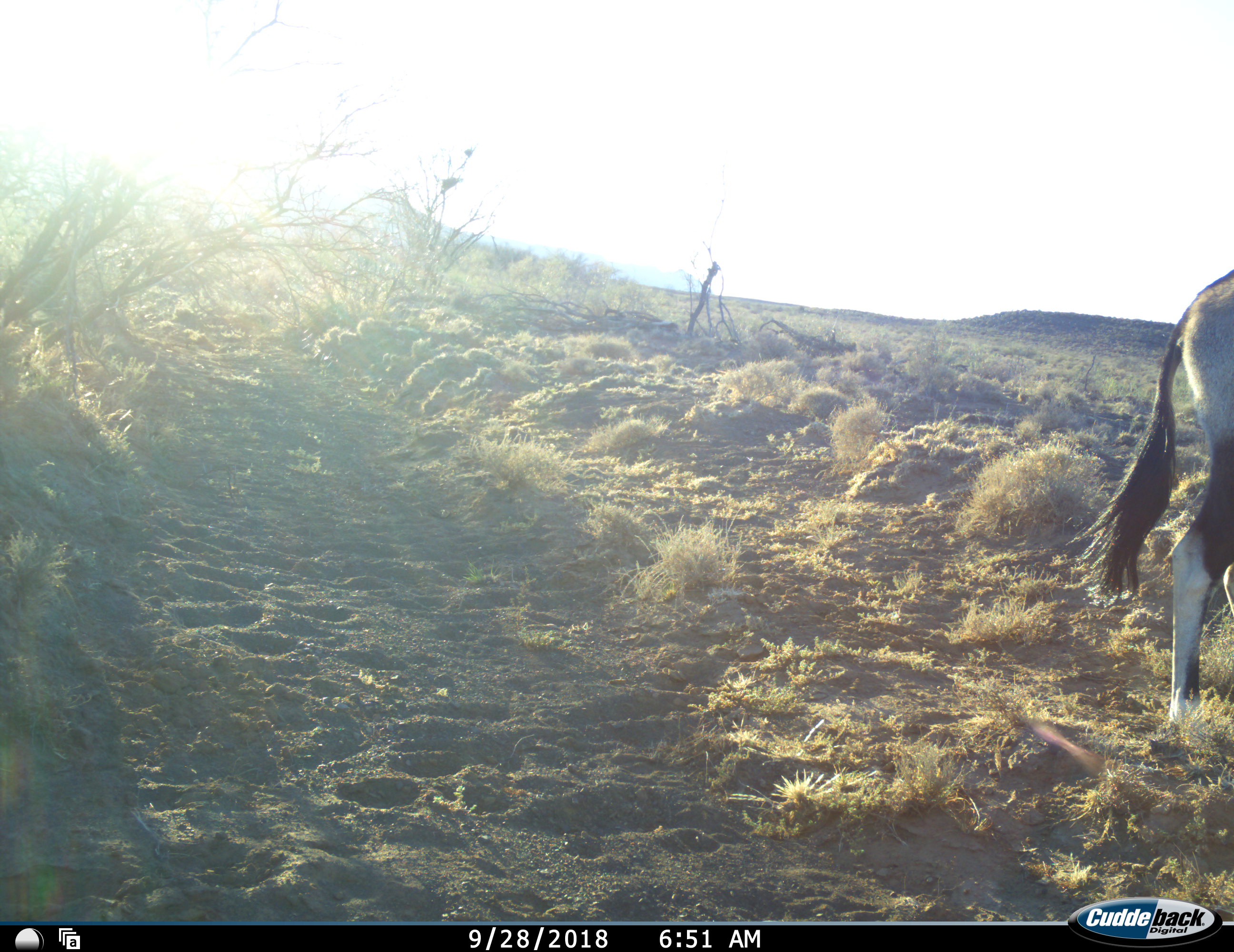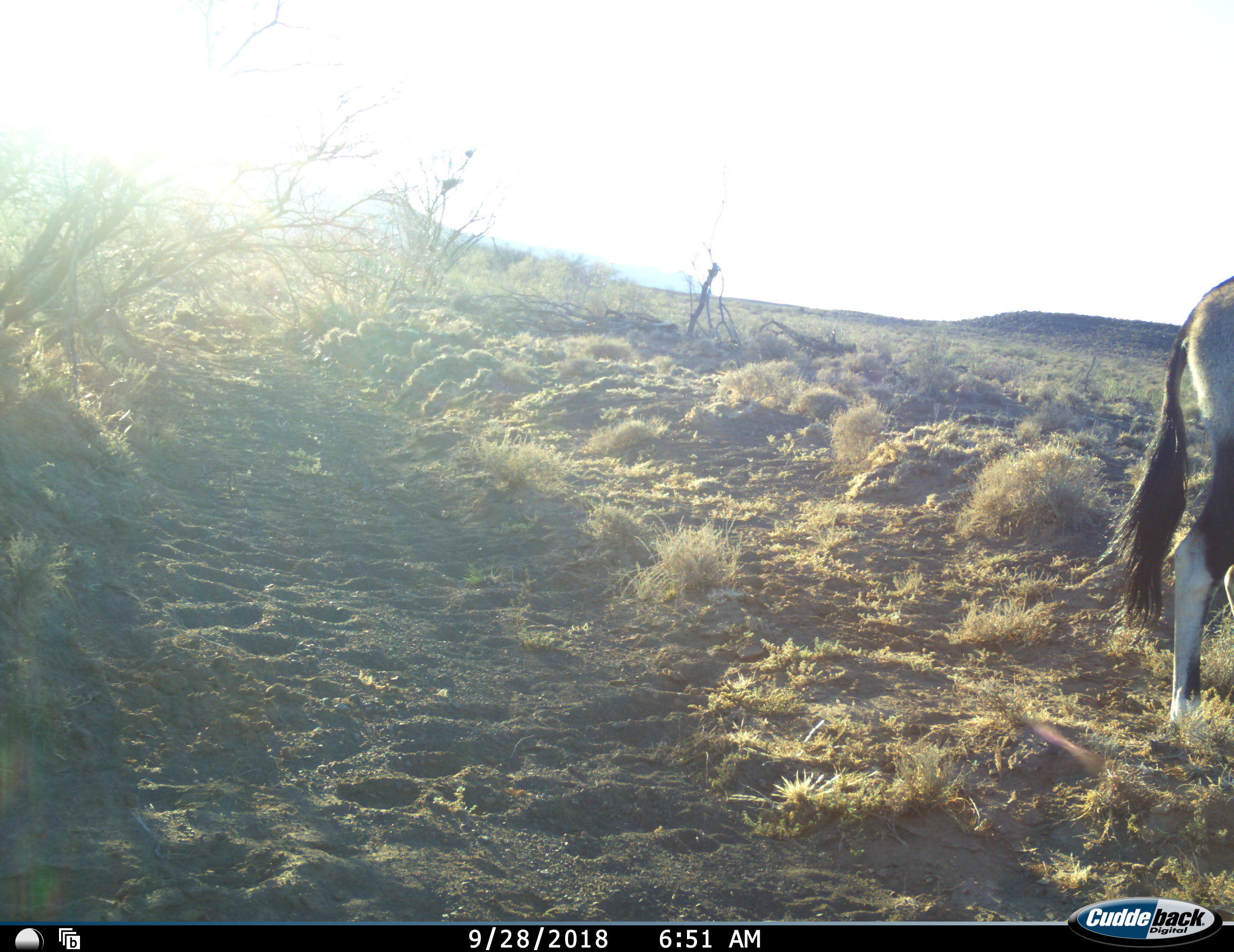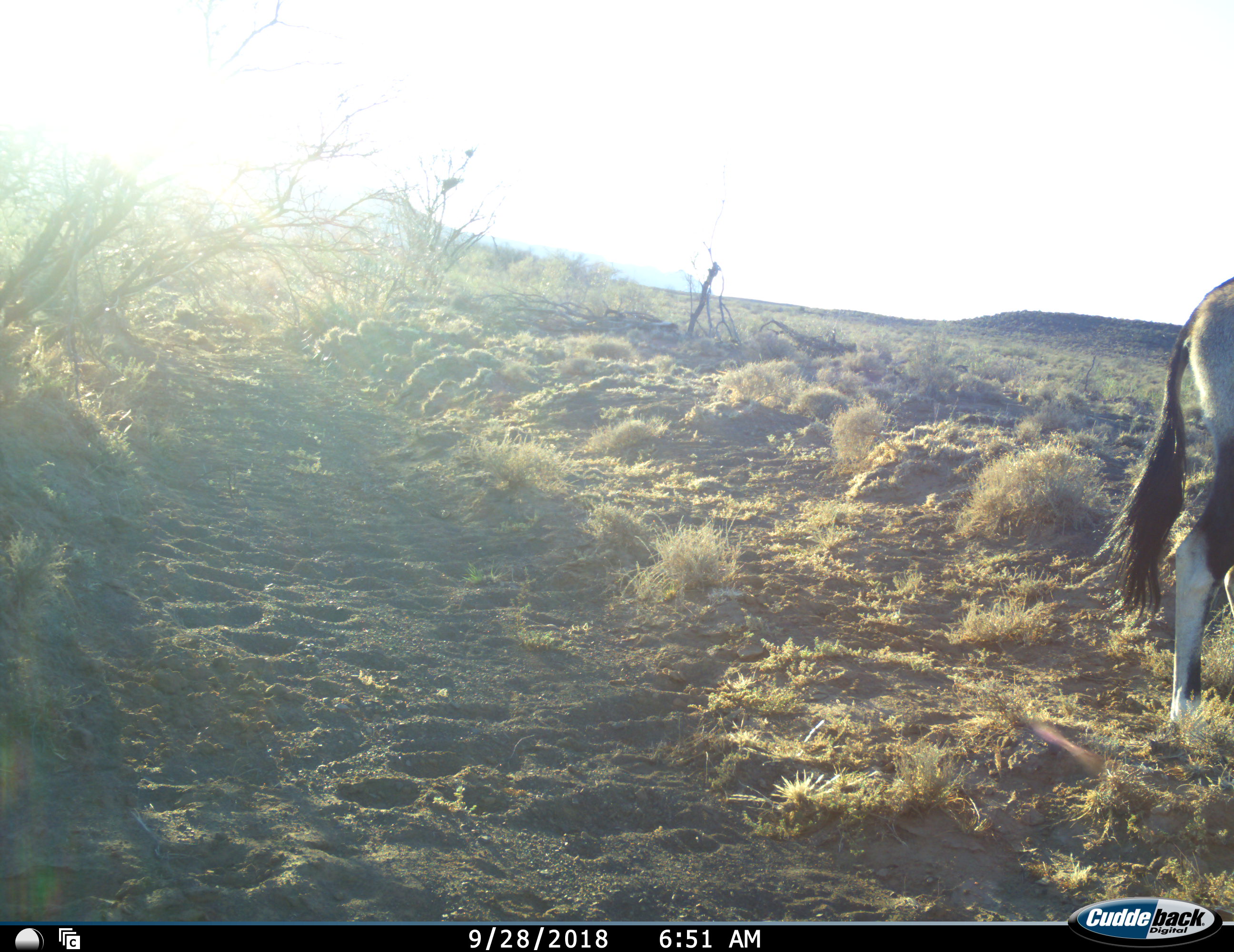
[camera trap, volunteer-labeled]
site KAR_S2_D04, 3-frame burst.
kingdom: Animalia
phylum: Chordata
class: Mammalia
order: Artiodactyla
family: Bovidae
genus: Oryx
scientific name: Oryx gazella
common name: gemsbok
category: oryx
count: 1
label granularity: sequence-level